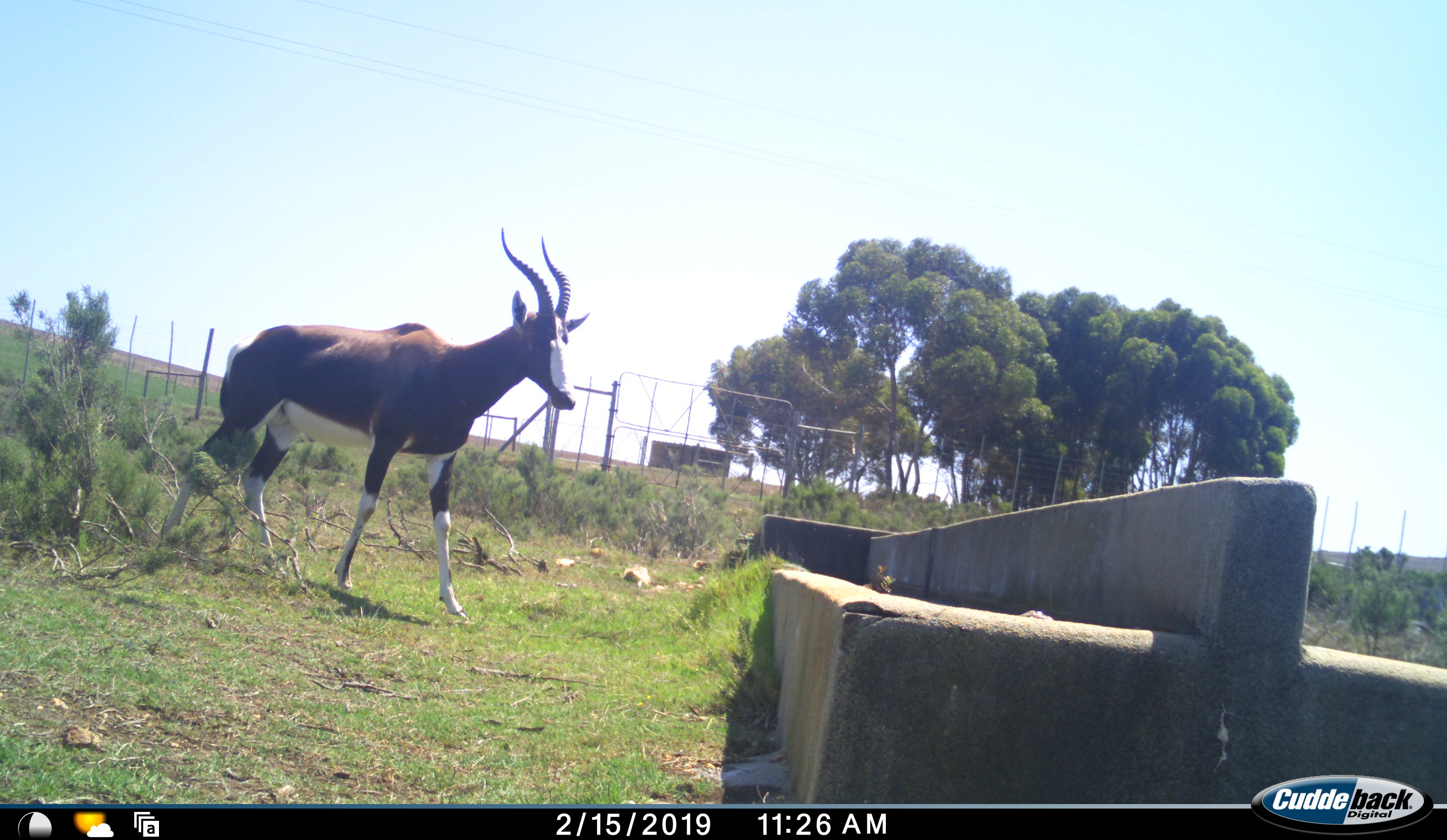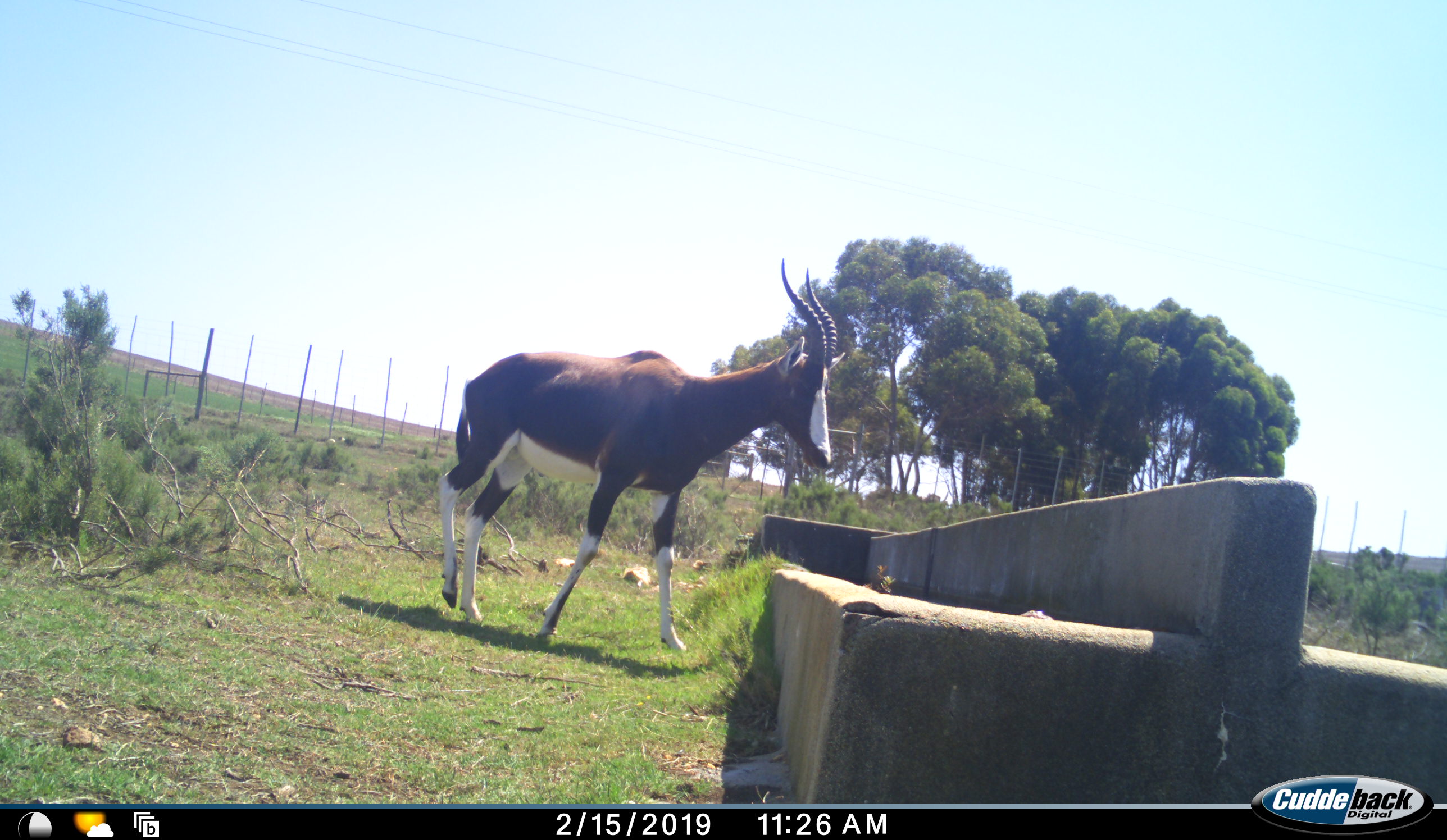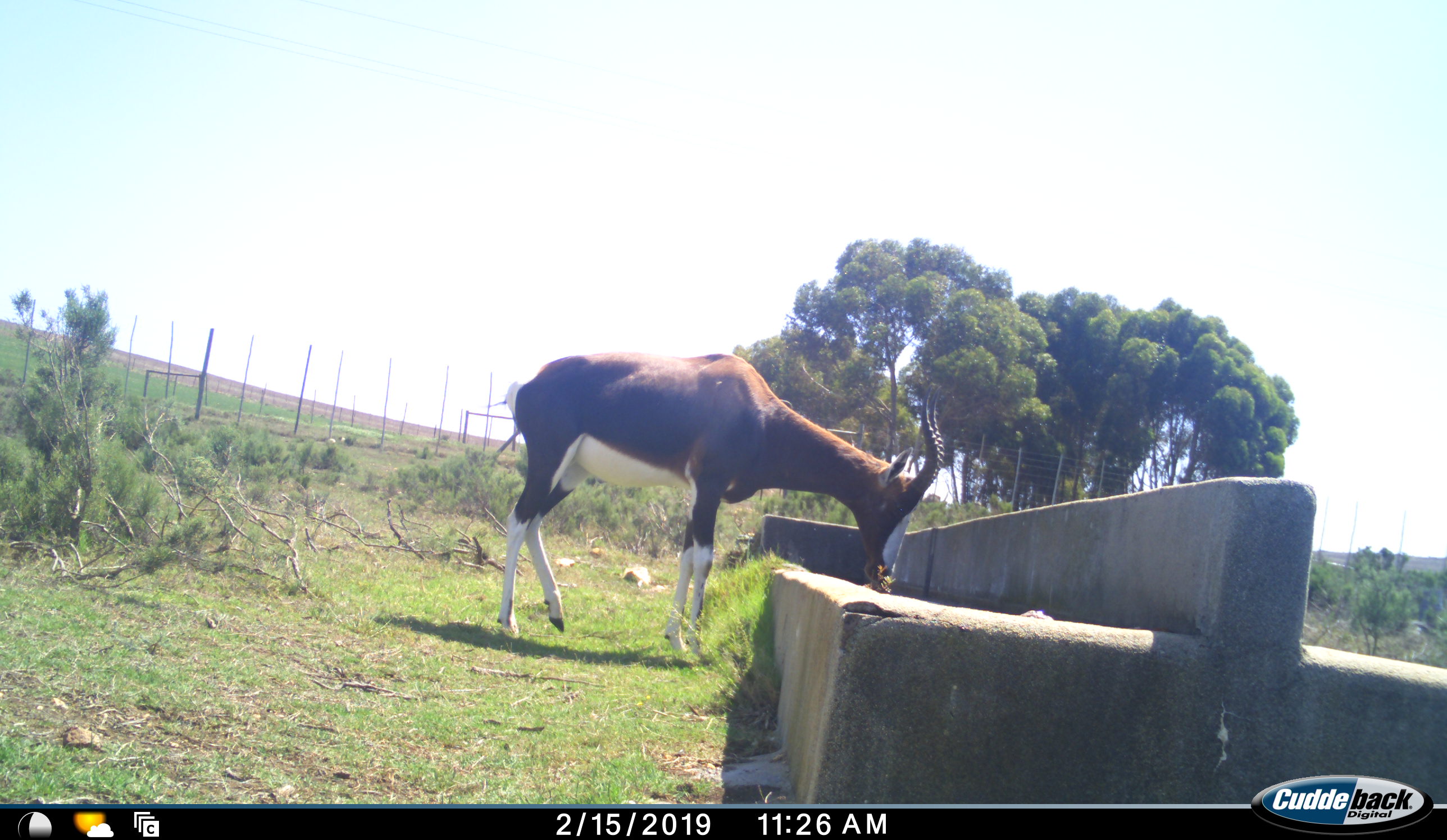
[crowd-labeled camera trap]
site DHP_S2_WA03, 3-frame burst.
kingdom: Animalia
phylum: Chordata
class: Mammalia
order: Artiodactyla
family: Bovidae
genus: Damaliscus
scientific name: Damaliscus pygargus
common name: bontebok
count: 1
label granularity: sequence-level